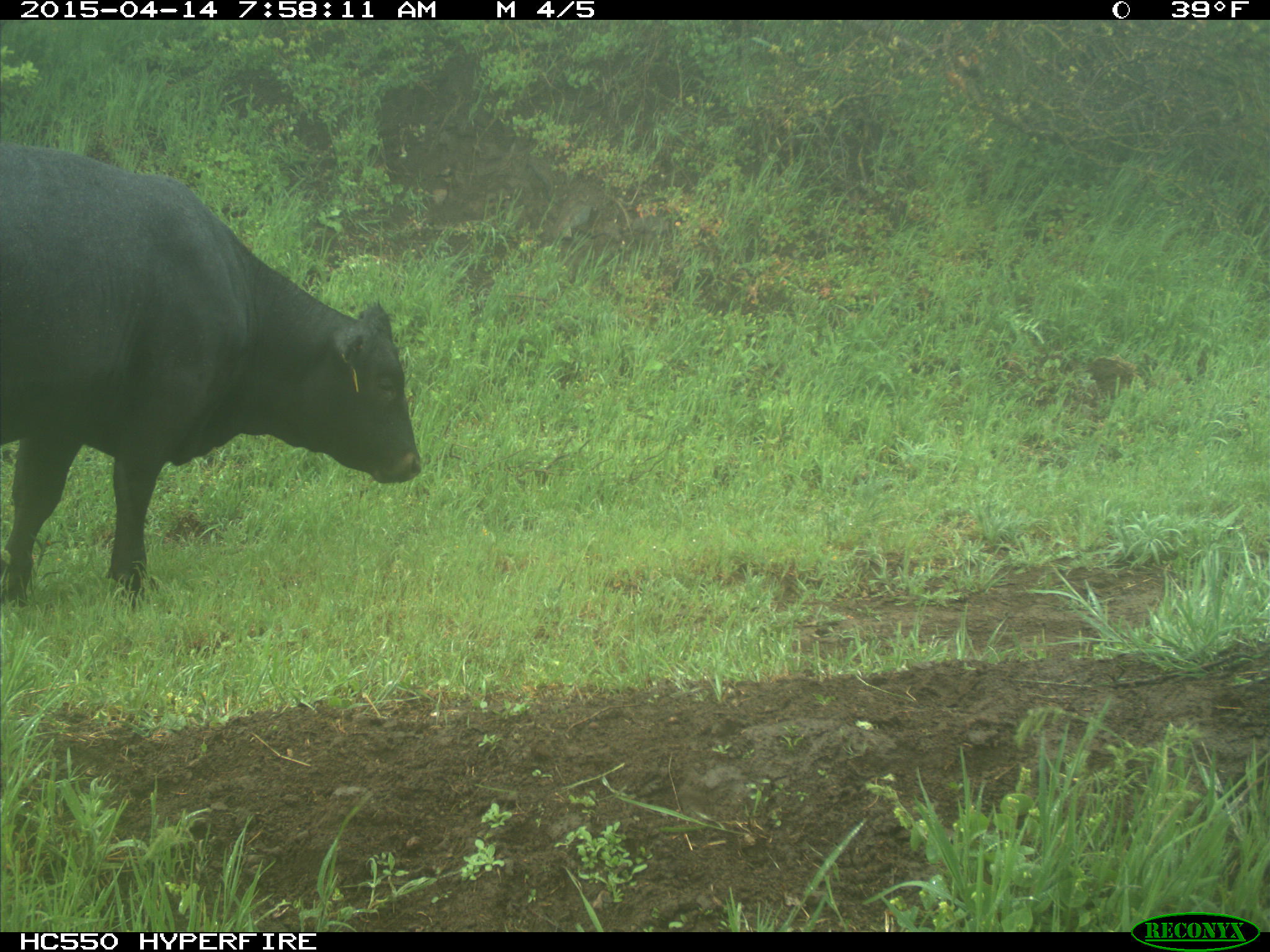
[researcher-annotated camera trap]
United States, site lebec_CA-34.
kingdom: Animalia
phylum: Chordata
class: Mammalia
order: Artiodactyla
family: Bovidae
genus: Bos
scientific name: Bos taurus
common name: domestic cow